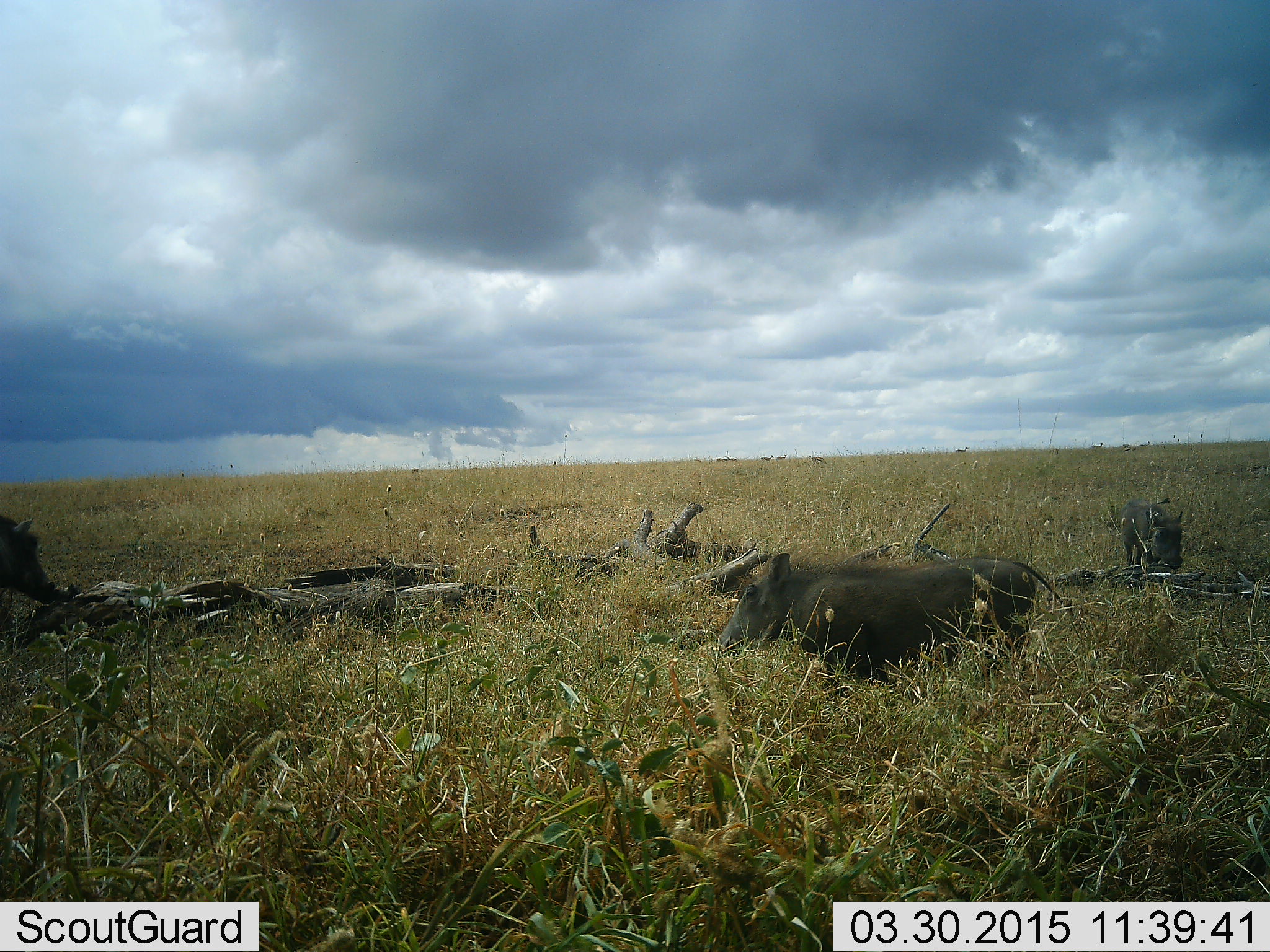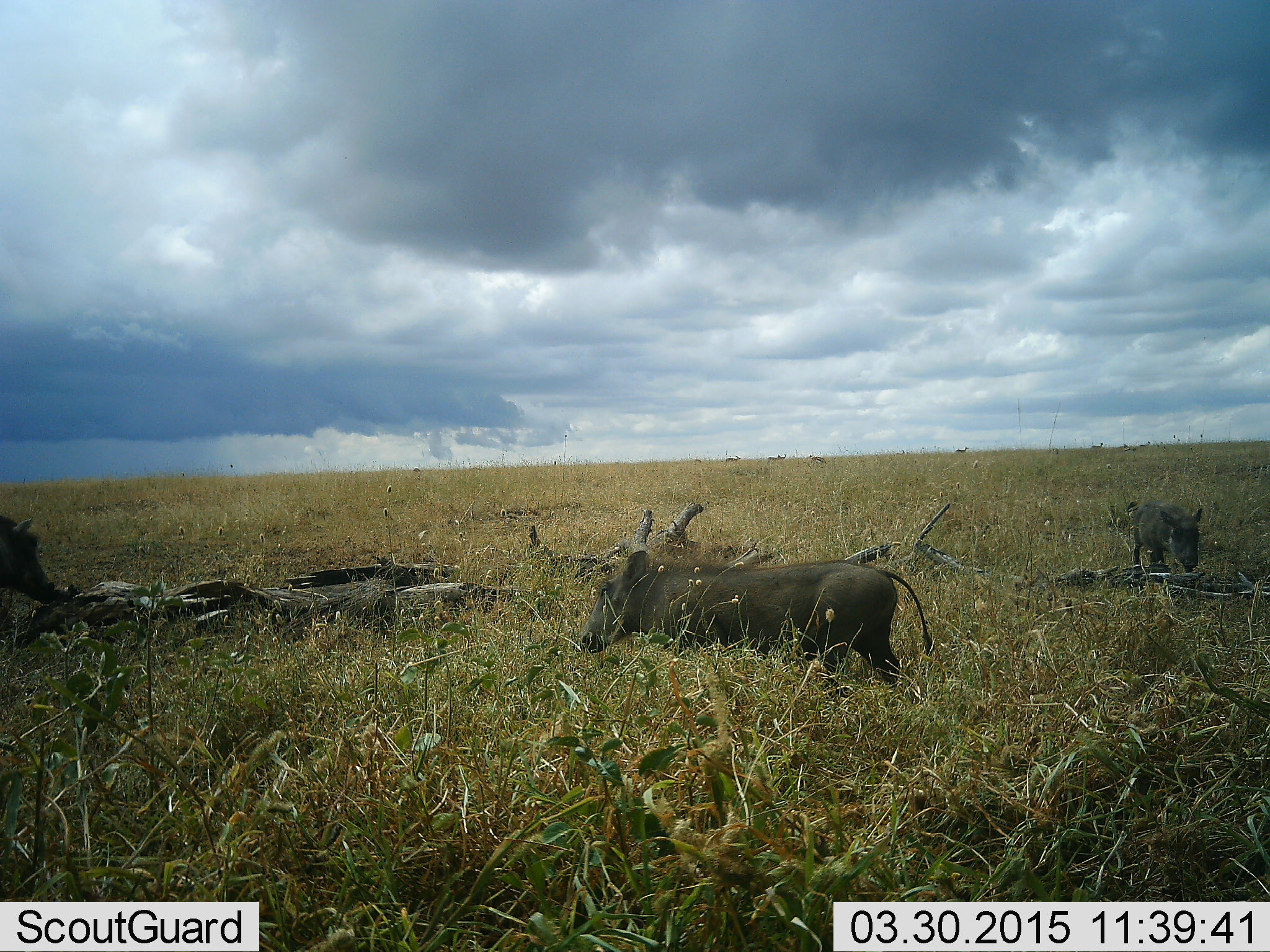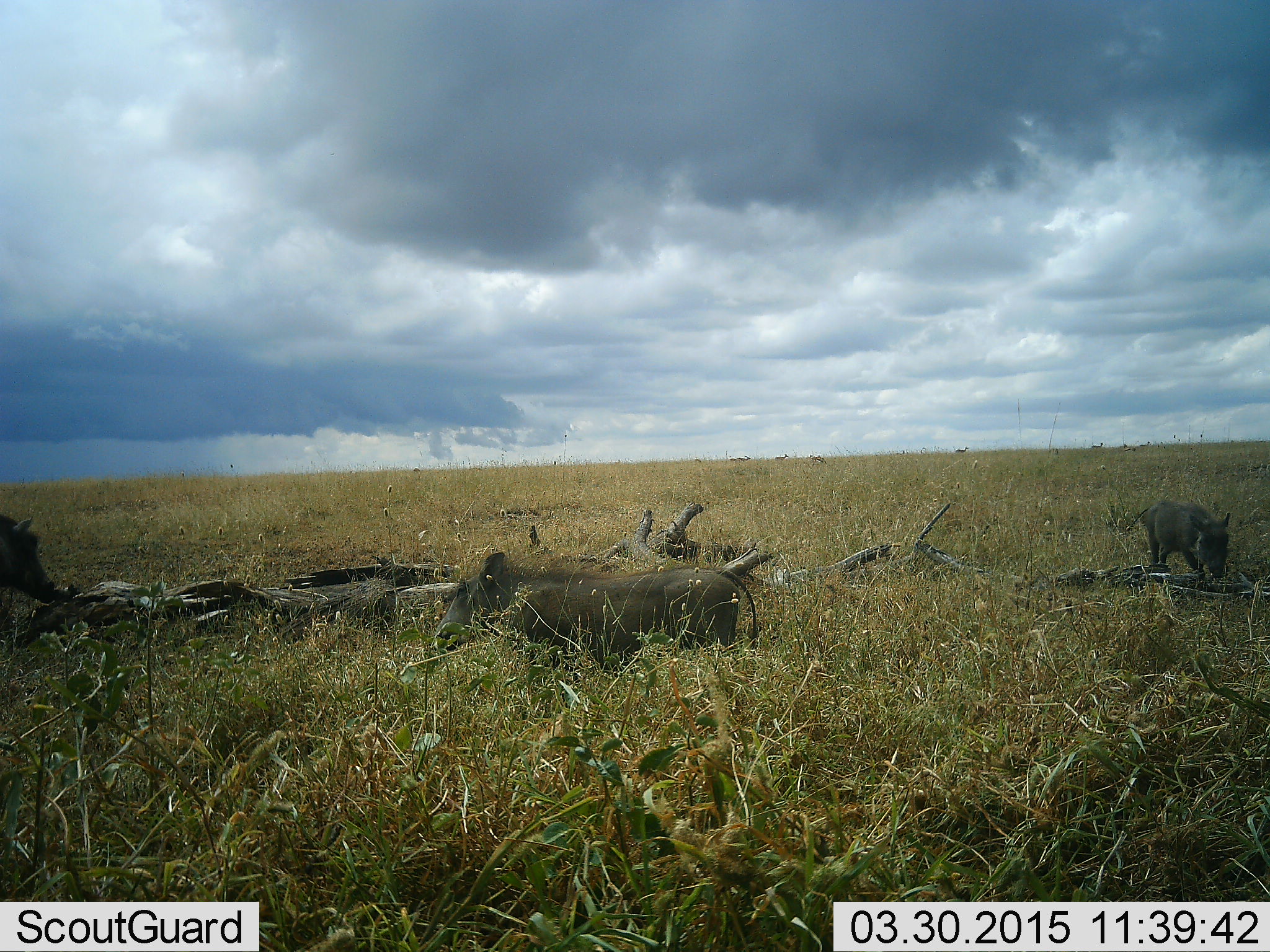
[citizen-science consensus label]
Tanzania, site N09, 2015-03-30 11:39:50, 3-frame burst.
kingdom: Animalia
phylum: Chordata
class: Mammalia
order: Artiodactyla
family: Suidae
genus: Phacochoerus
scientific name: Phacochoerus africanus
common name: warthog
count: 3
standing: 45%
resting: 0%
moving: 91%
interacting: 0%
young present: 0%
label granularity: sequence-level